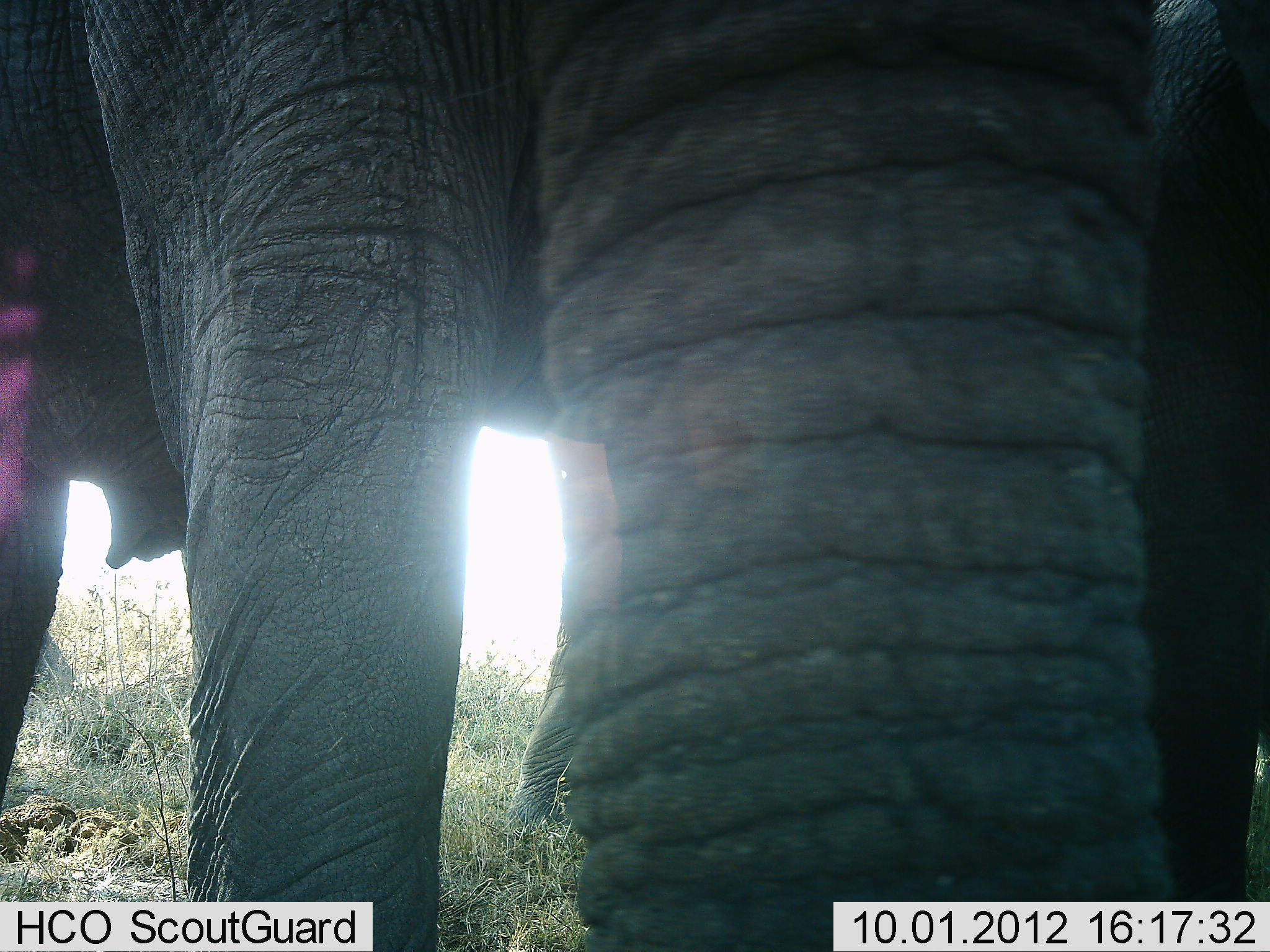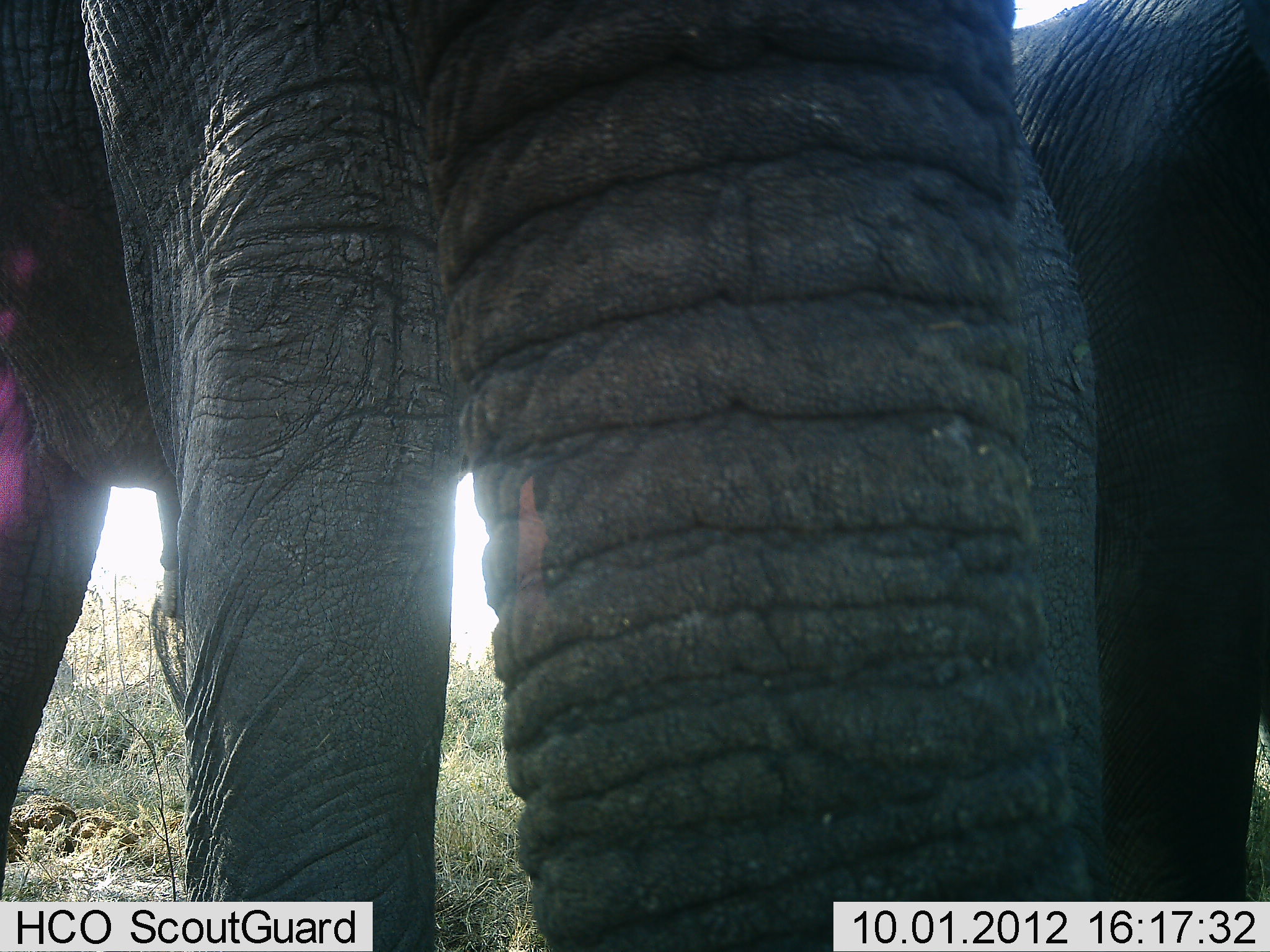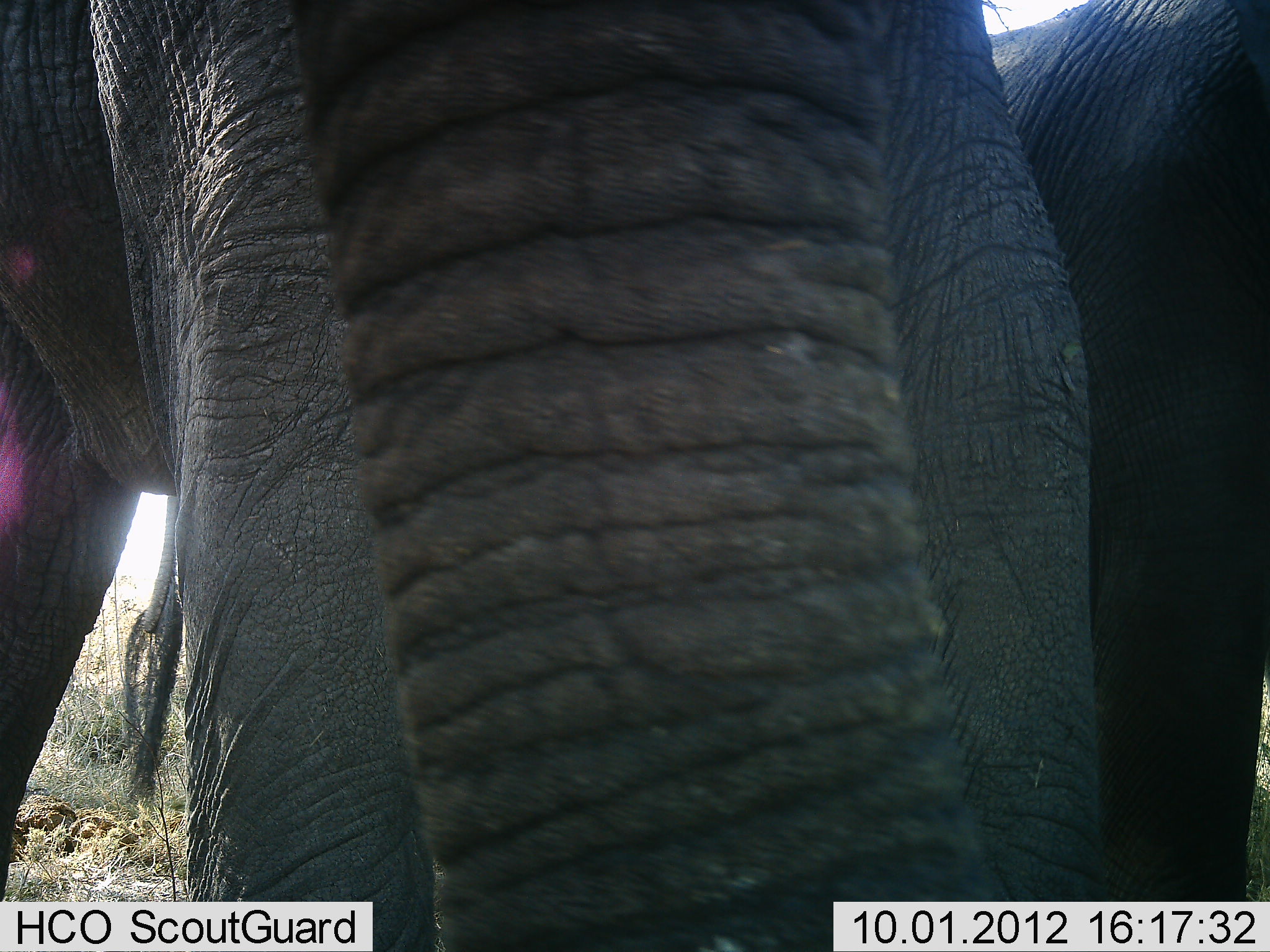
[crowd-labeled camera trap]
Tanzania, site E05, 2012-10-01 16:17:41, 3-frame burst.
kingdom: Animalia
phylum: Chordata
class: Mammalia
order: Proboscidea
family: Elephantidae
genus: Loxodonta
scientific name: Loxodonta africana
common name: african bush elephant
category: elephant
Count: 2.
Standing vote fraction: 90%.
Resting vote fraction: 0%.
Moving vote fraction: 10%.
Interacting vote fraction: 0%.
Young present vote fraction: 0%.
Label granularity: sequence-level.